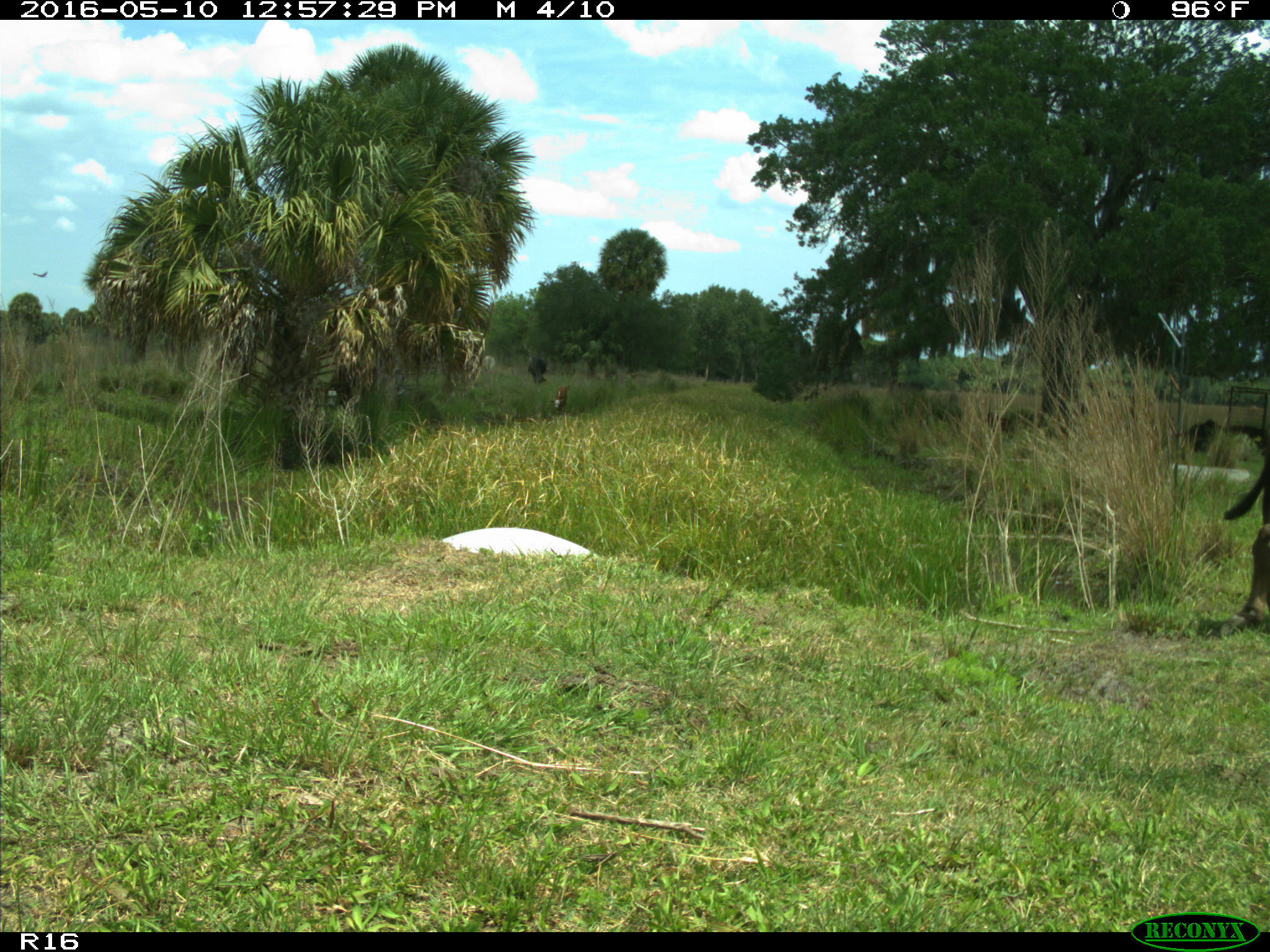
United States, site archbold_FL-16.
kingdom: Animalia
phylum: Chordata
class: Mammalia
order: Artiodactyla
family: Bovidae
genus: Bos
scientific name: Bos taurus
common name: domestic cow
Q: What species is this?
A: Bos taurus (domestic cow).